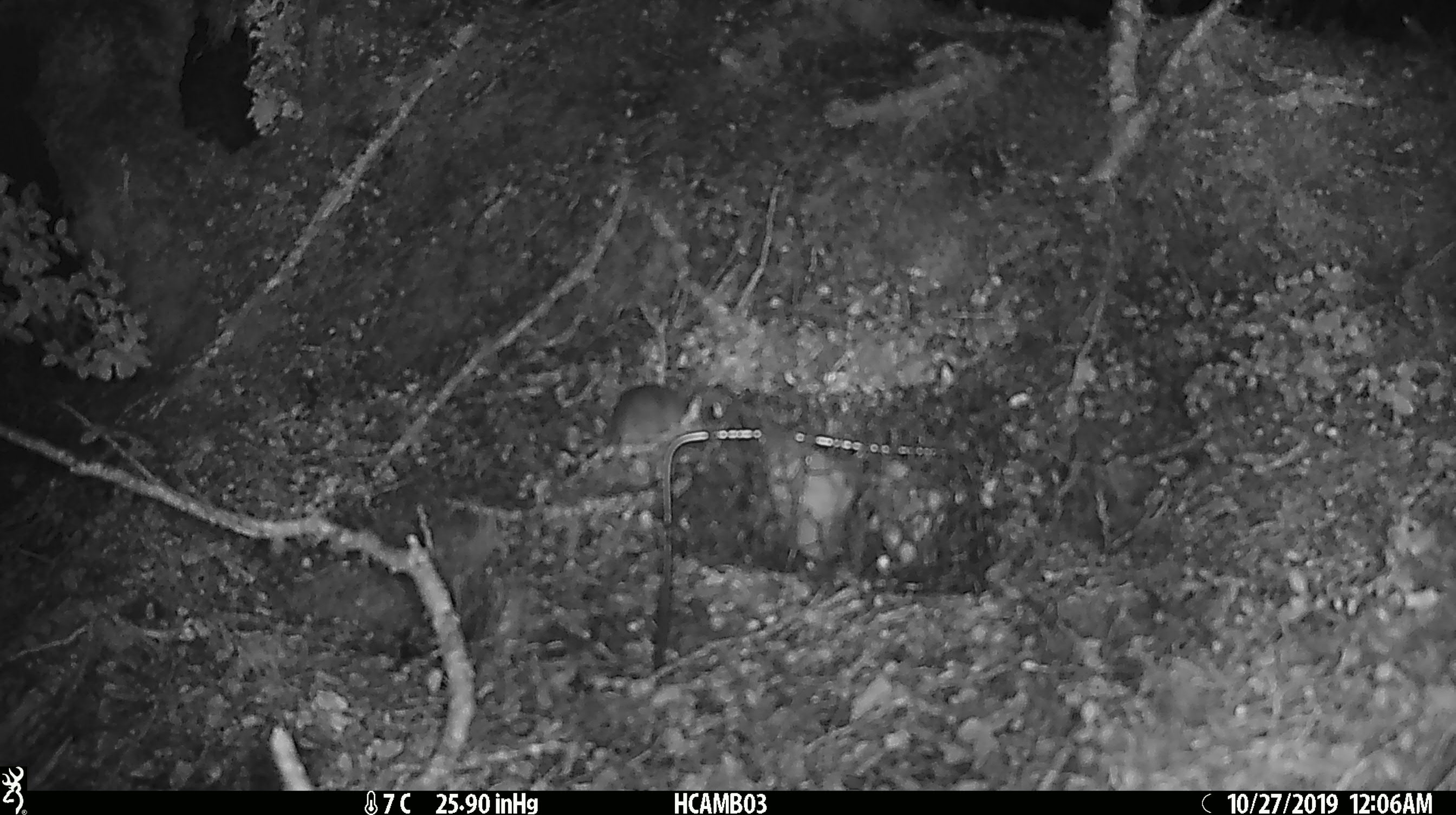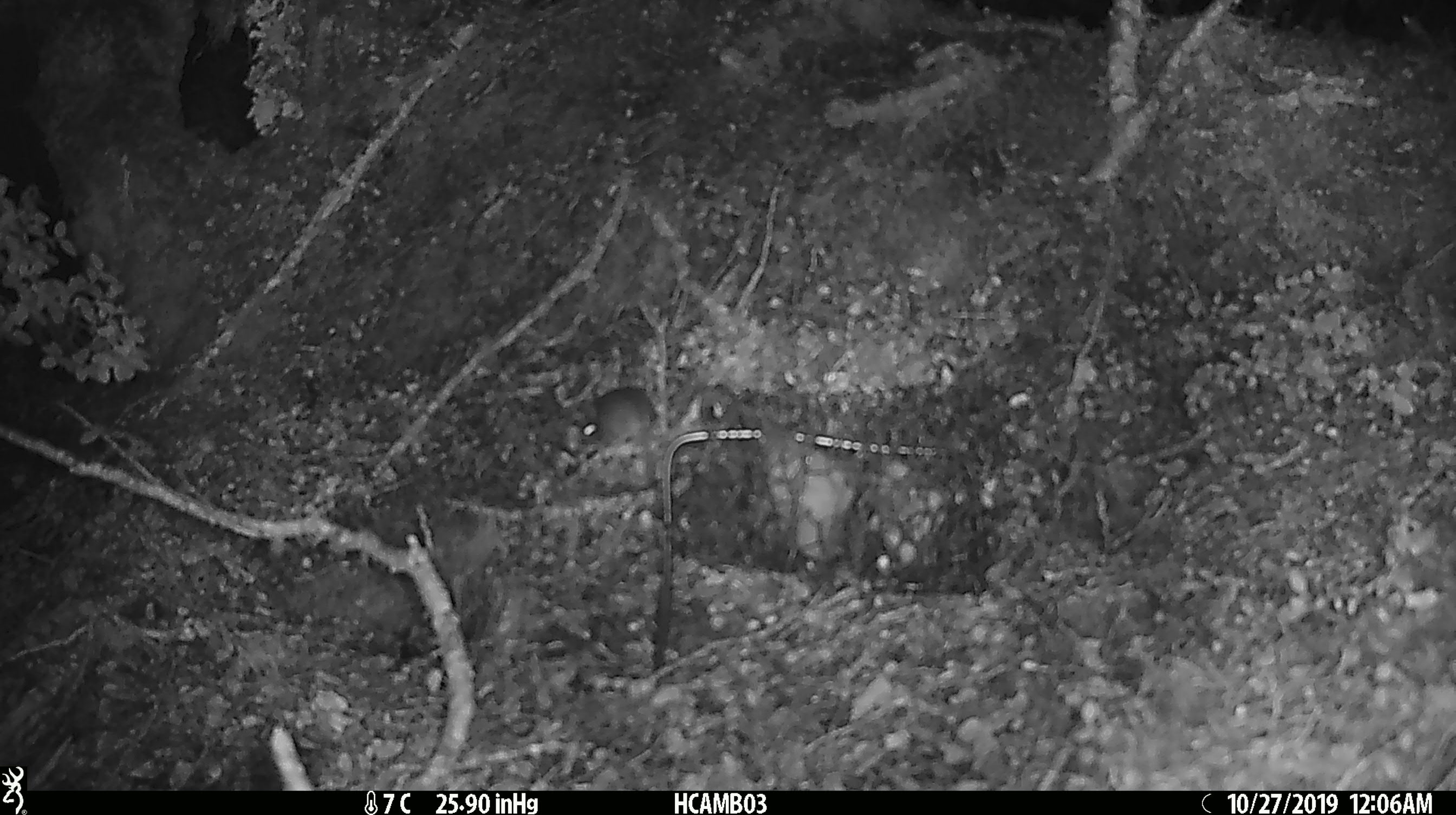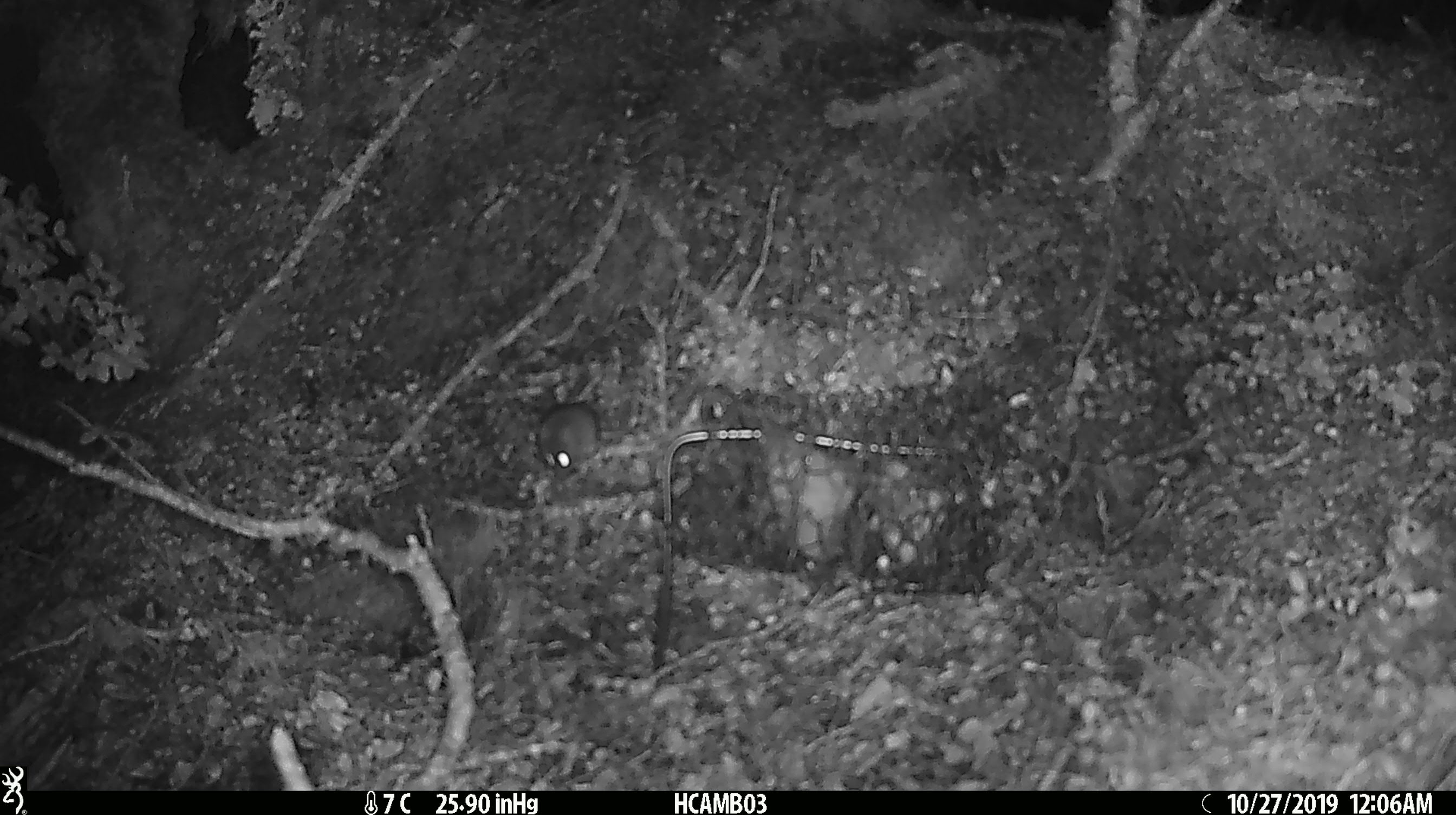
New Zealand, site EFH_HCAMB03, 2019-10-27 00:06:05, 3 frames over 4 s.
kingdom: Animalia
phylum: Chordata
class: Mammalia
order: Rodentia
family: Muridae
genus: Mus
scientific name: Mus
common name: mouse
Mouse (Mus).